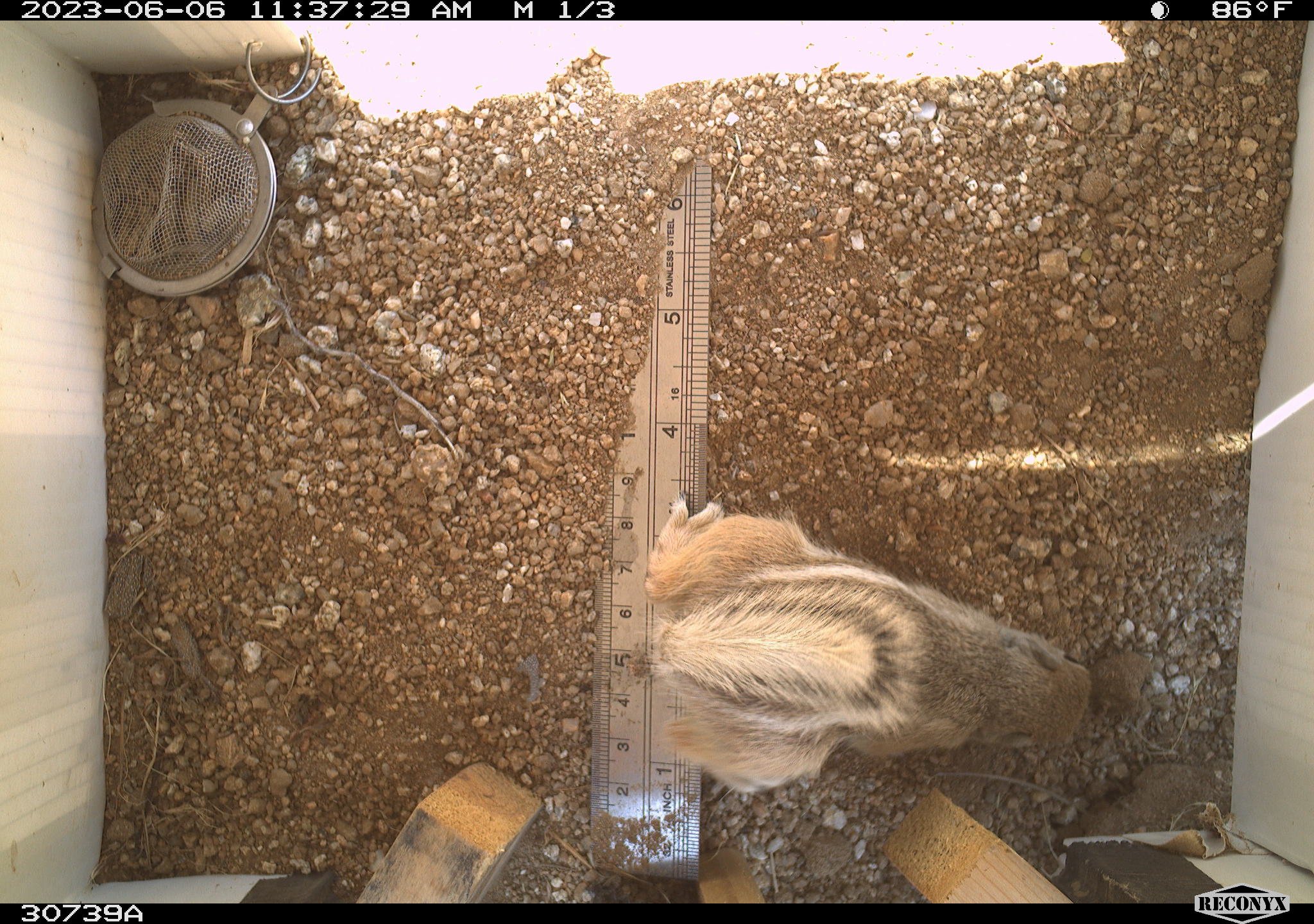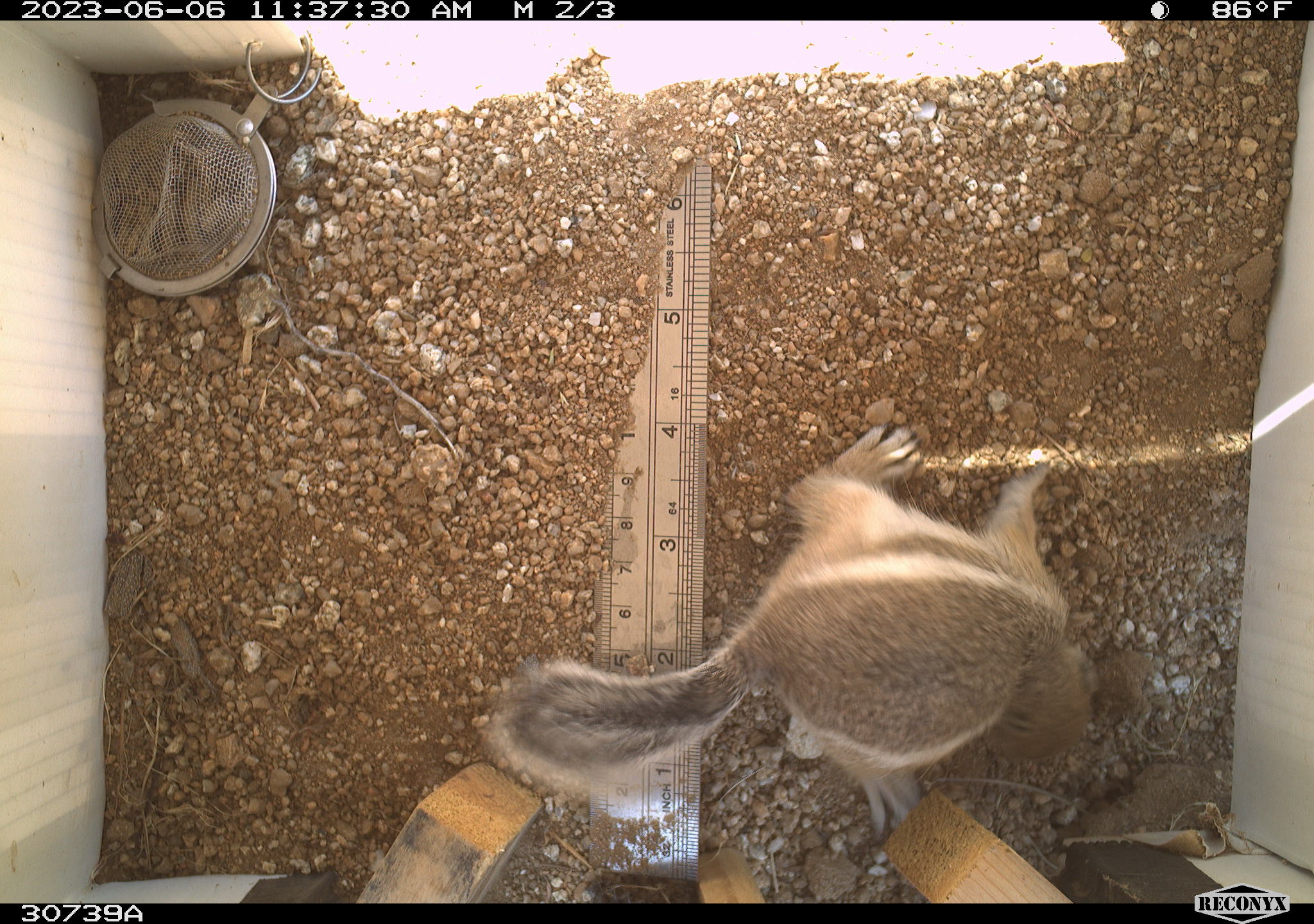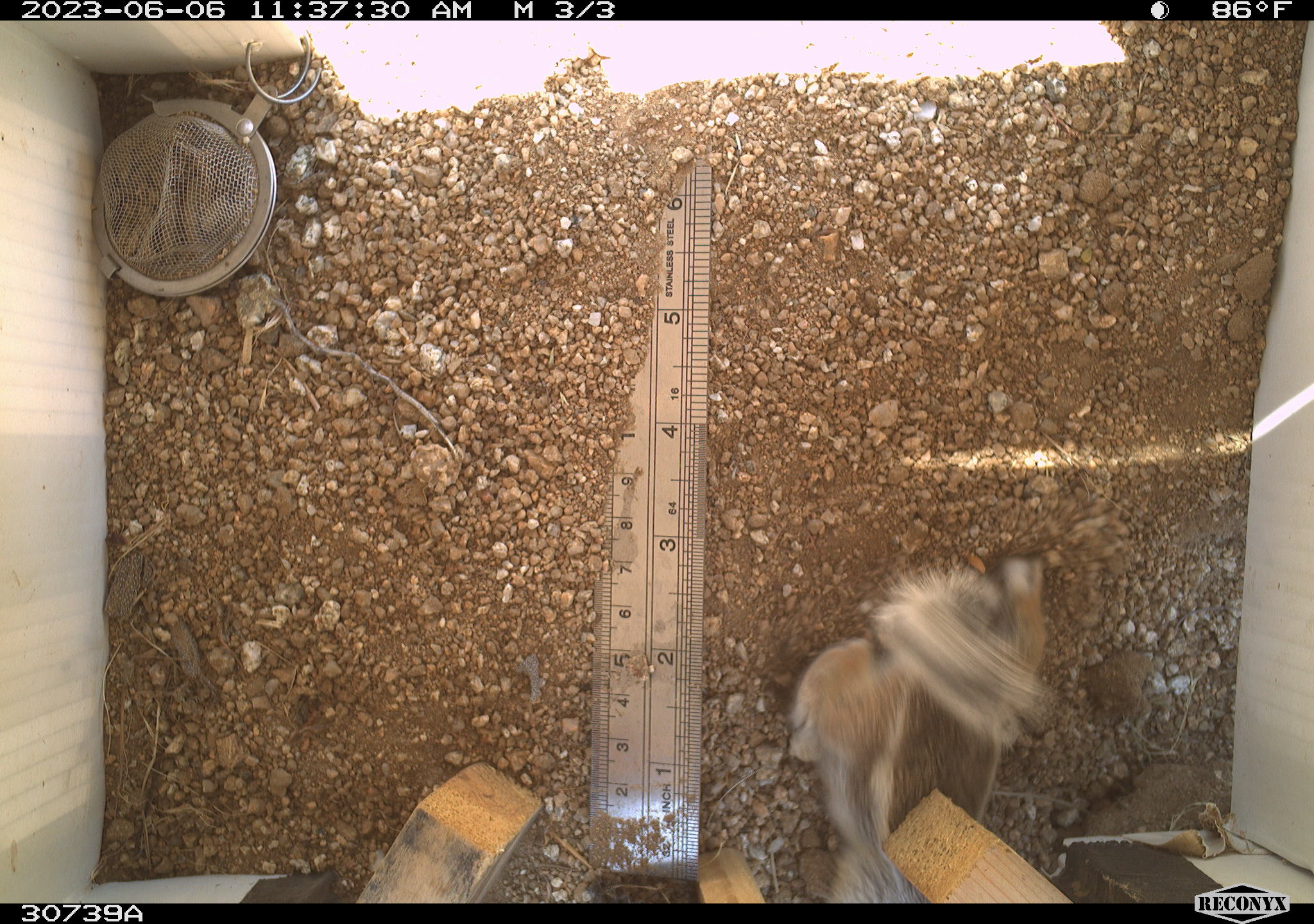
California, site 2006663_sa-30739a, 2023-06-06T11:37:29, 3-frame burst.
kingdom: Animalia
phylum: Chordata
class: Mammalia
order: Rodentia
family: Sciuridae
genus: Ammospermophilus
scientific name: Ammospermophilus leucurus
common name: white-tailed antelope squirrel